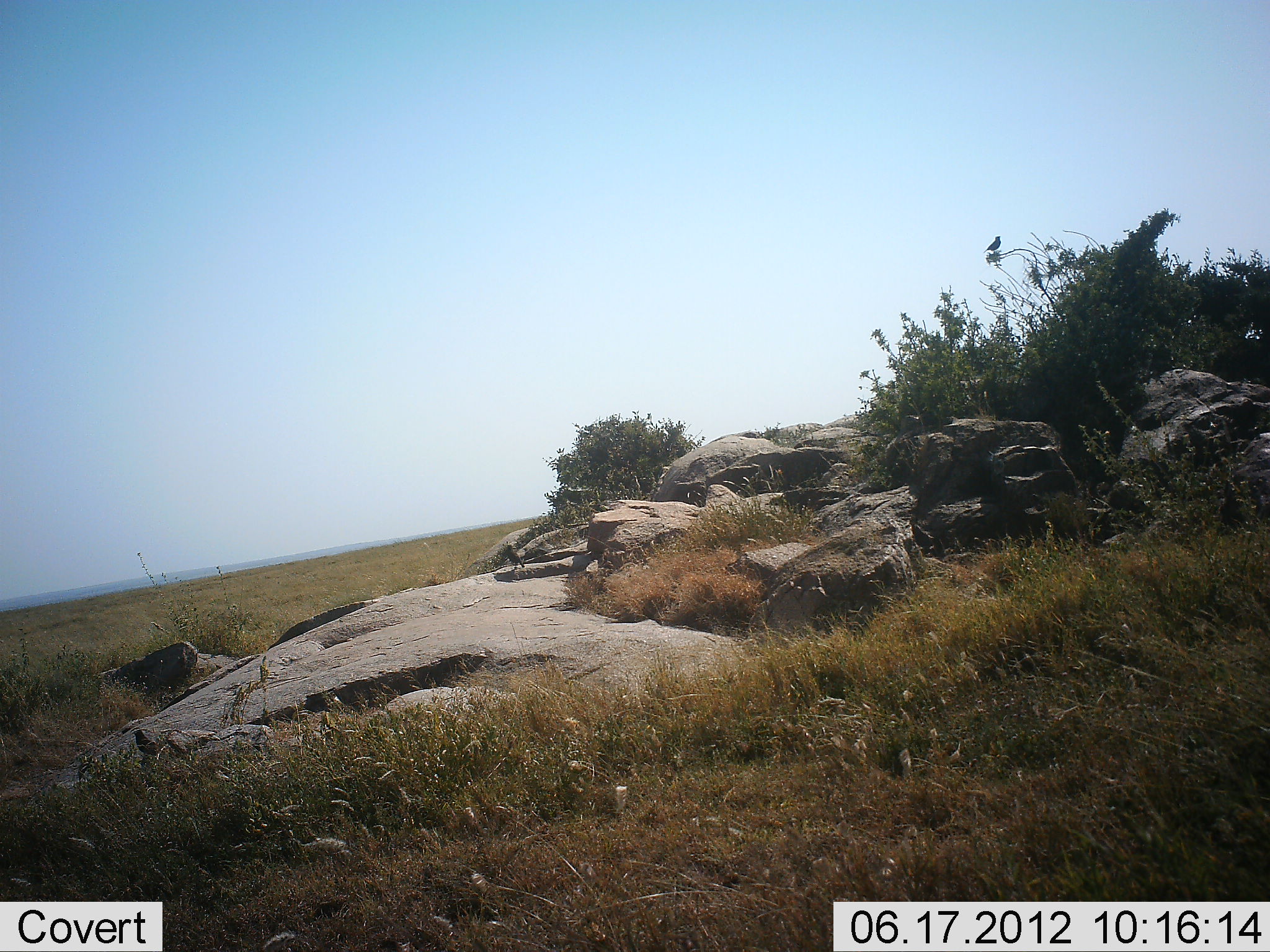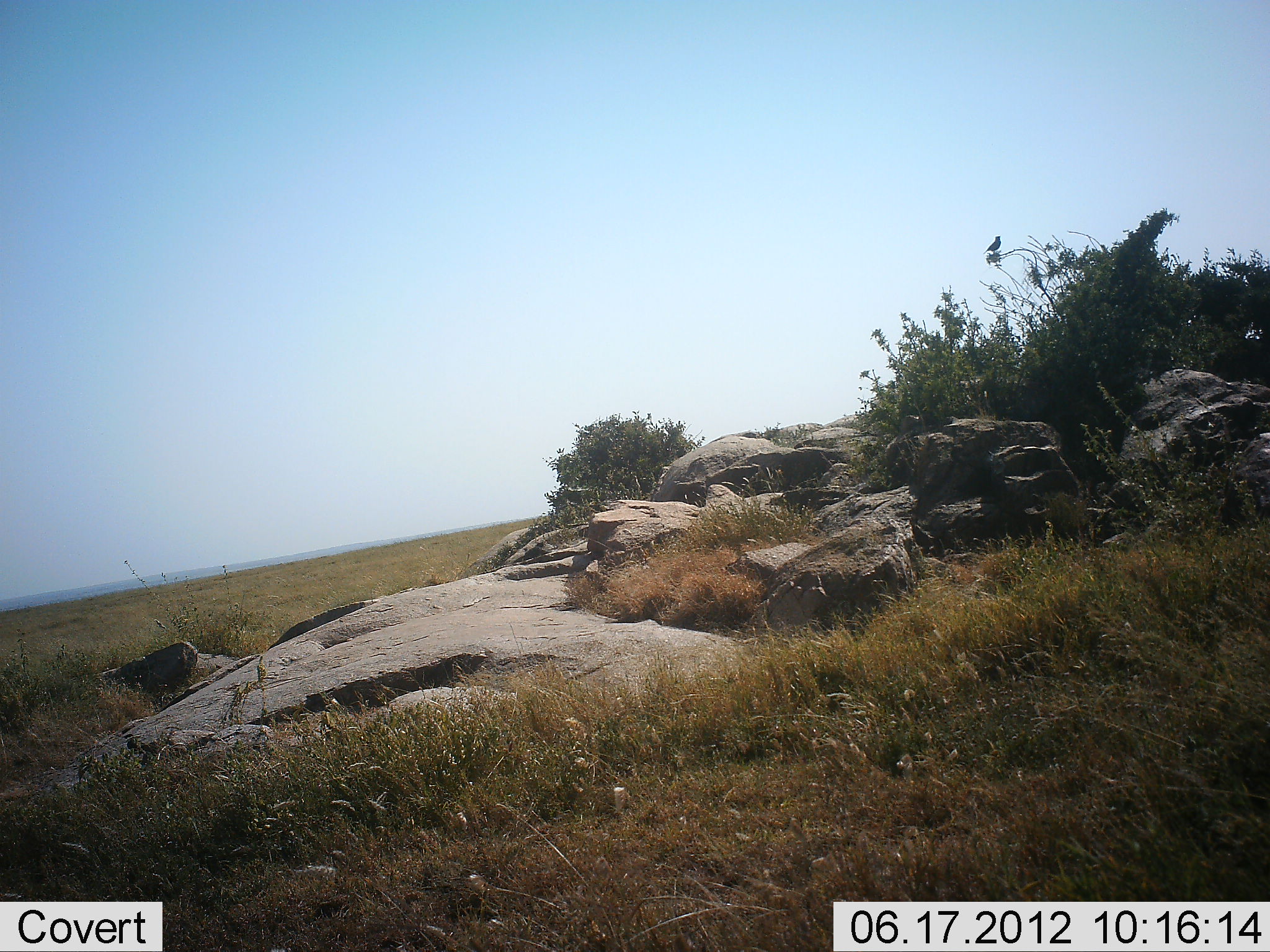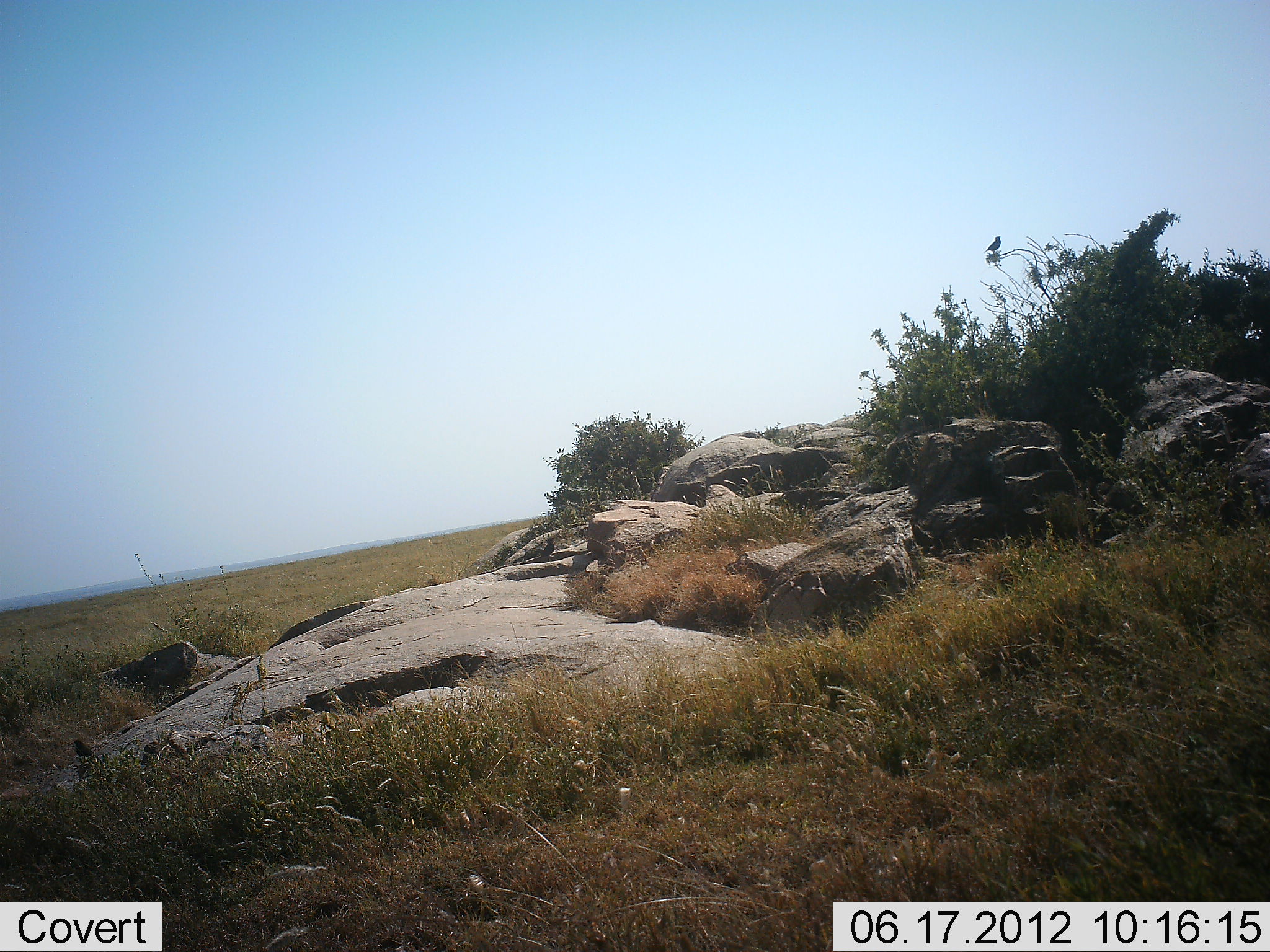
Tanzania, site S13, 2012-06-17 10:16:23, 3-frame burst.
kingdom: Animalia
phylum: Chordata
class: Aves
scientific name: Aves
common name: bird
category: otherbird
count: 3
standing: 60%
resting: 20%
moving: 80%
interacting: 0%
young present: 0%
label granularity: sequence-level